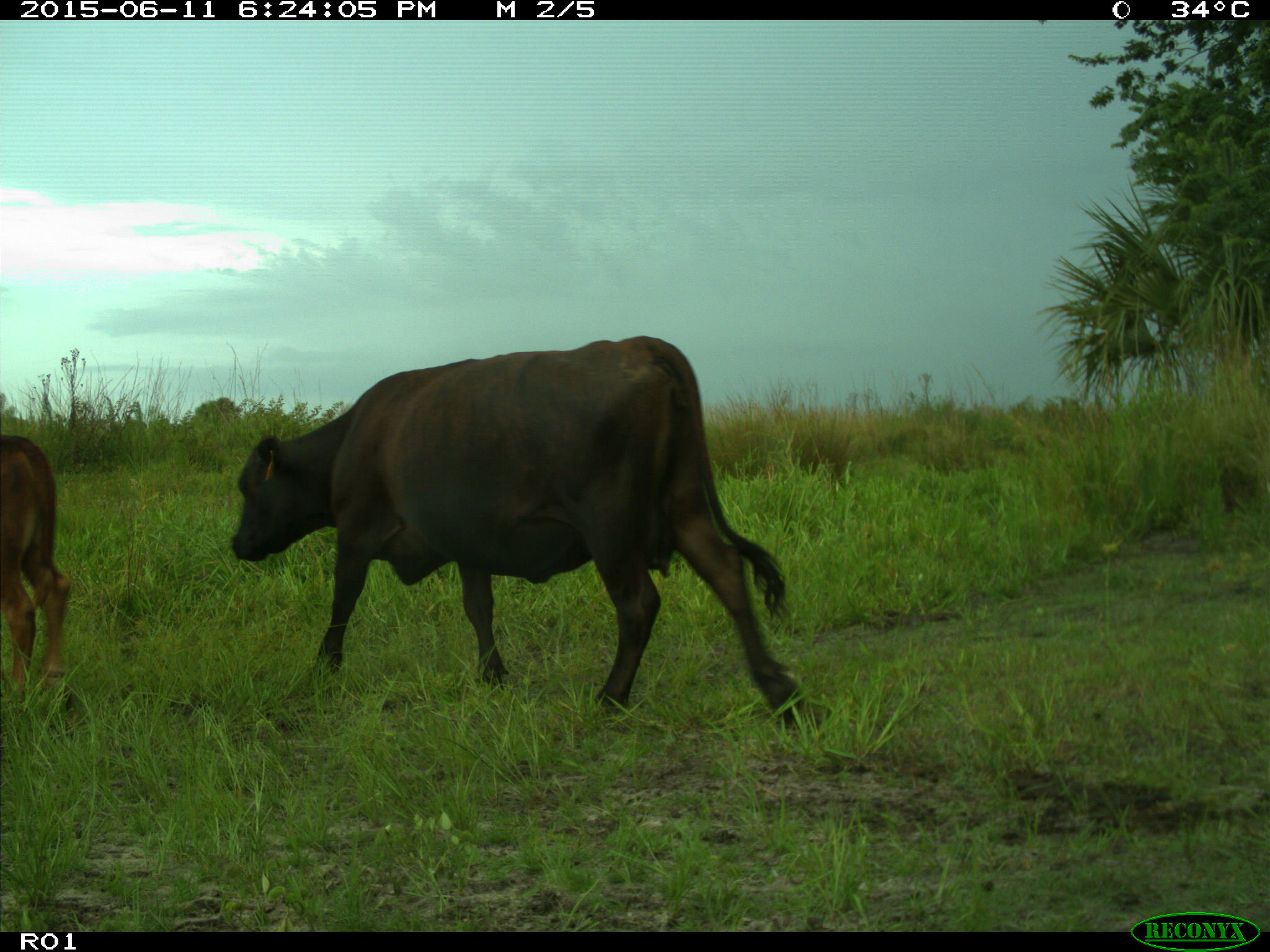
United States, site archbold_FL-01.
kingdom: Animalia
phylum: Chordata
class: Mammalia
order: Artiodactyla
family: Bovidae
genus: Bos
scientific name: Bos taurus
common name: domestic cow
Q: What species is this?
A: Bos taurus (domestic cow).